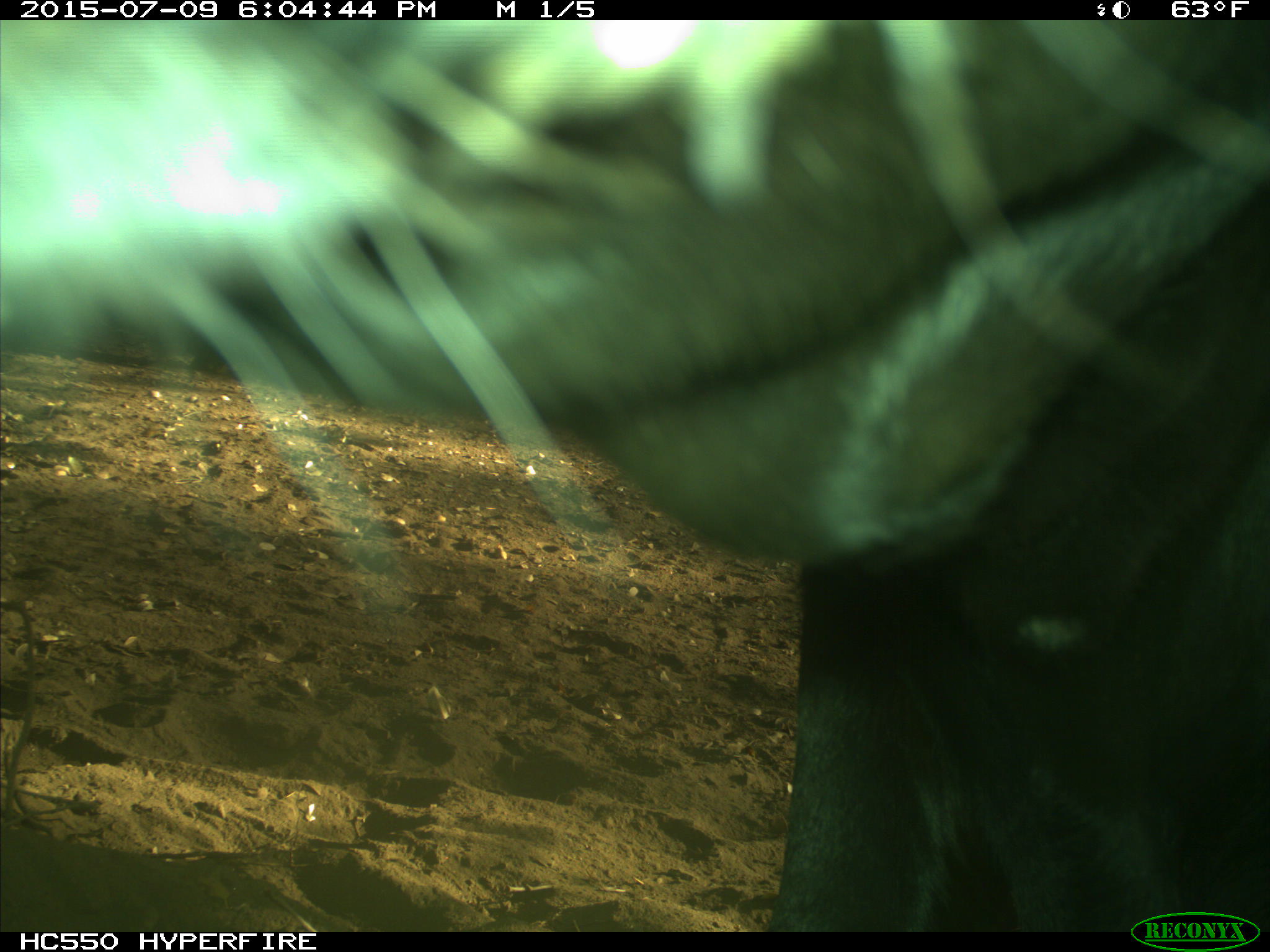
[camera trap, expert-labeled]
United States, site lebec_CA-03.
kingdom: Animalia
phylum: Chordata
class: Mammalia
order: Artiodactyla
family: Bovidae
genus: Bos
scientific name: Bos taurus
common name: domestic cow